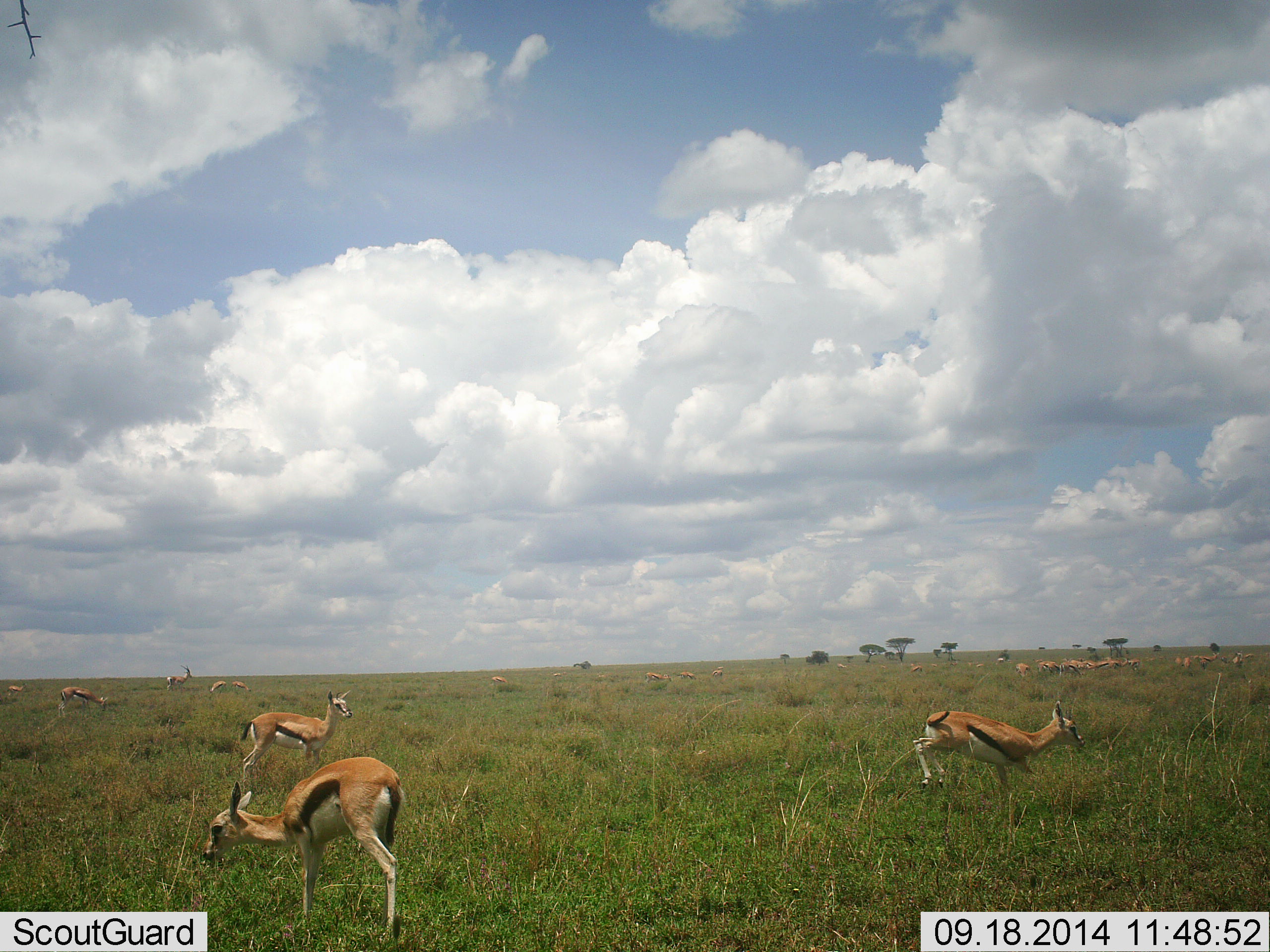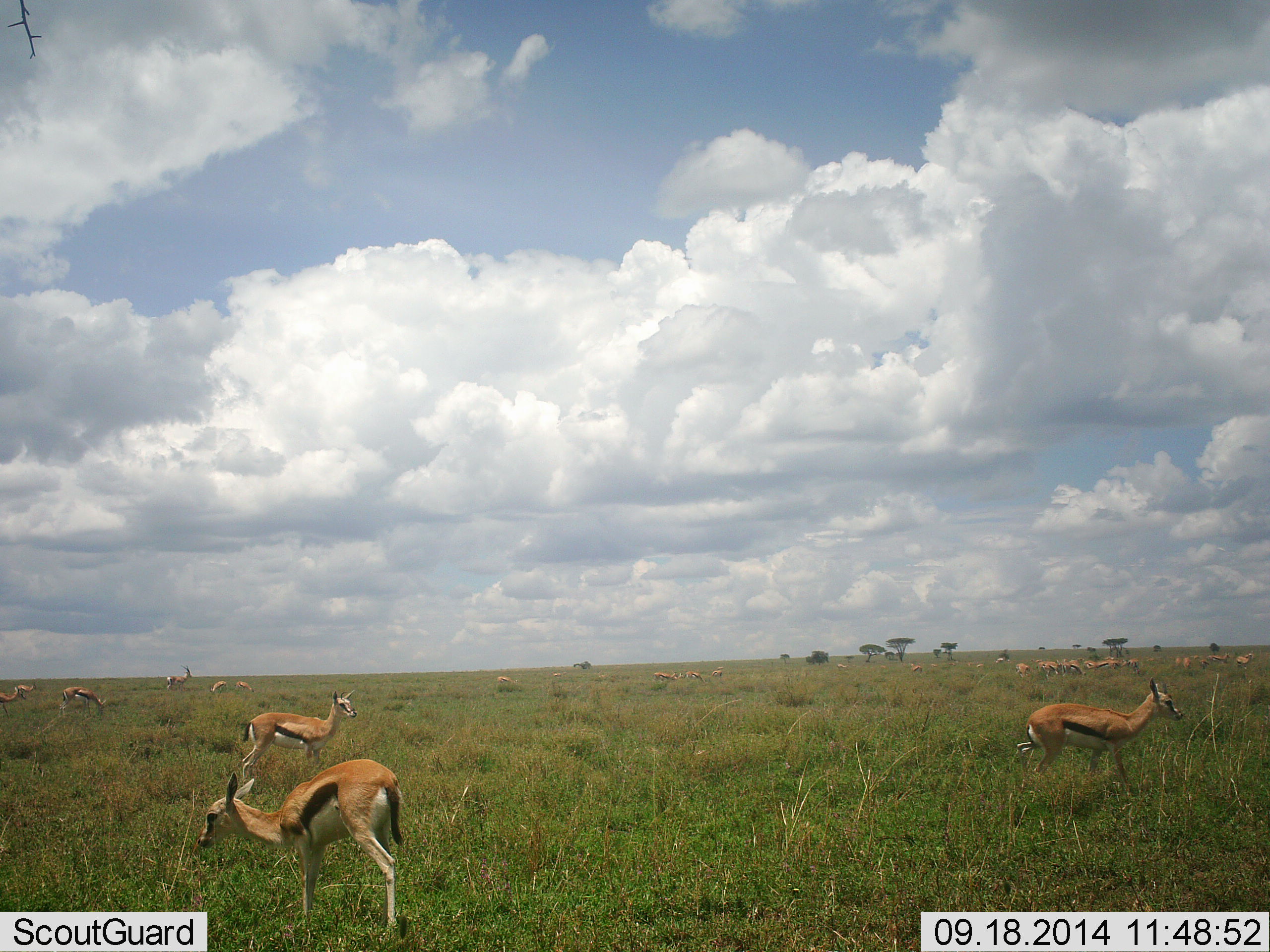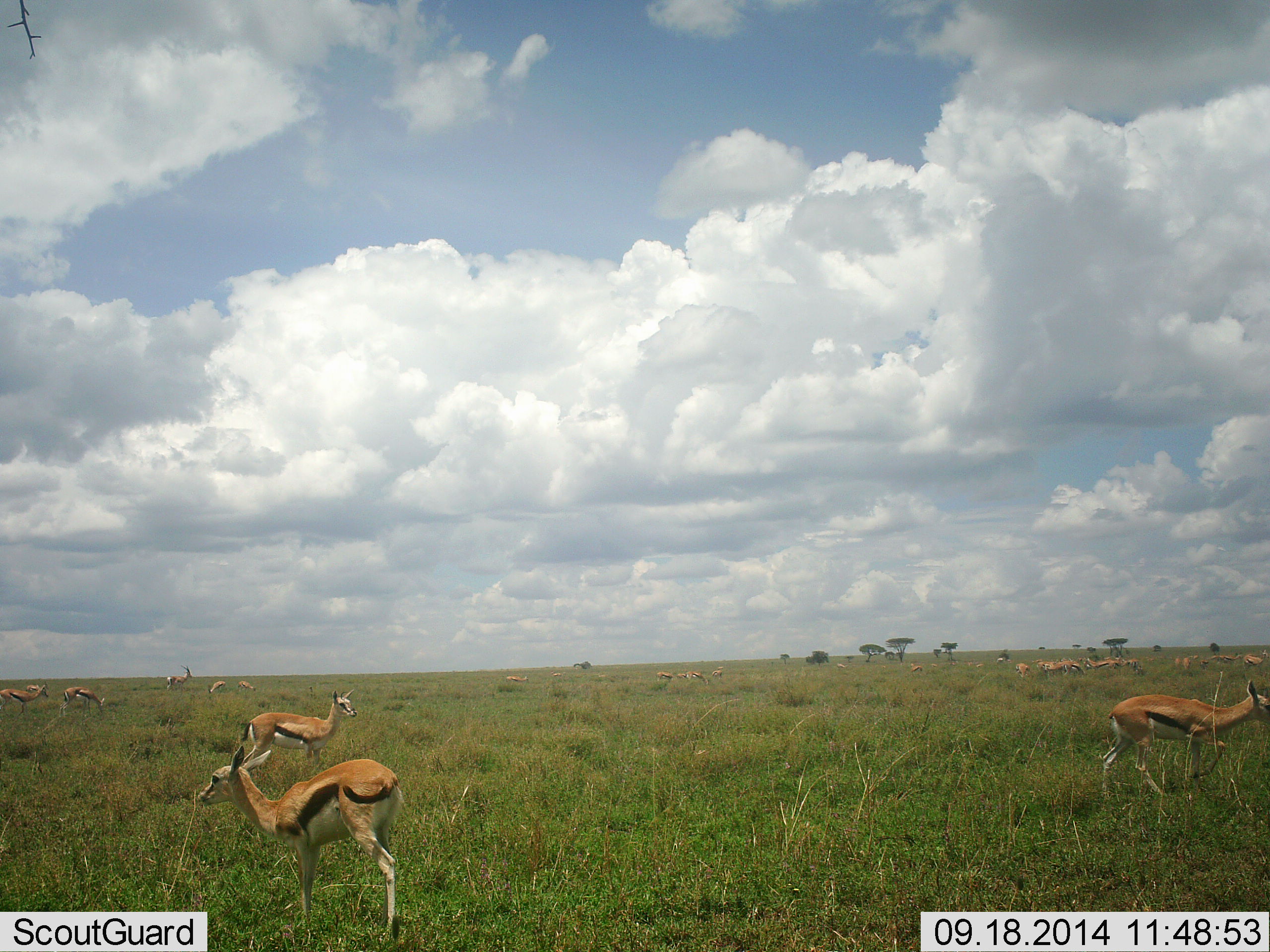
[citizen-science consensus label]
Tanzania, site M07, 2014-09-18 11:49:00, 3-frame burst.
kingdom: Animalia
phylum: Chordata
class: Mammalia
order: Artiodactyla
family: Bovidae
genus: Eudorcas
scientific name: Eudorcas thomsonii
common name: thomson's gazelle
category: gazellethomsons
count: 11-50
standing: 70%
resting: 20%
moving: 50%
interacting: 20%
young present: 0%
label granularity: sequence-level